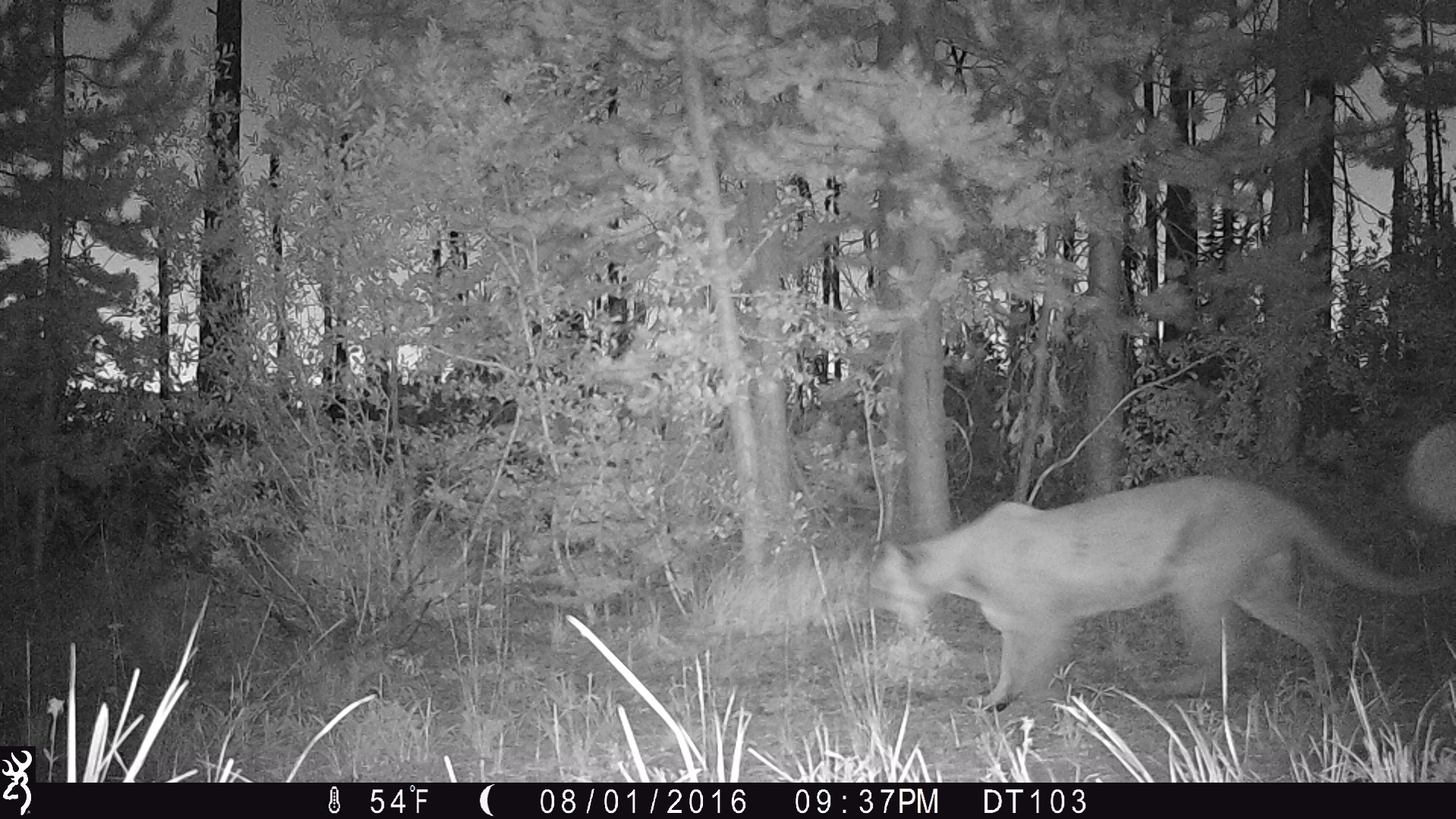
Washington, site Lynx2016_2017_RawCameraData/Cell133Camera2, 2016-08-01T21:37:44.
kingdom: Animalia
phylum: Chordata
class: Mammalia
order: Carnivora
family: Felidae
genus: Puma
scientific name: Puma concolor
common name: mountain lion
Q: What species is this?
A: Puma concolor (mountain lion).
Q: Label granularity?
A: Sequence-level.